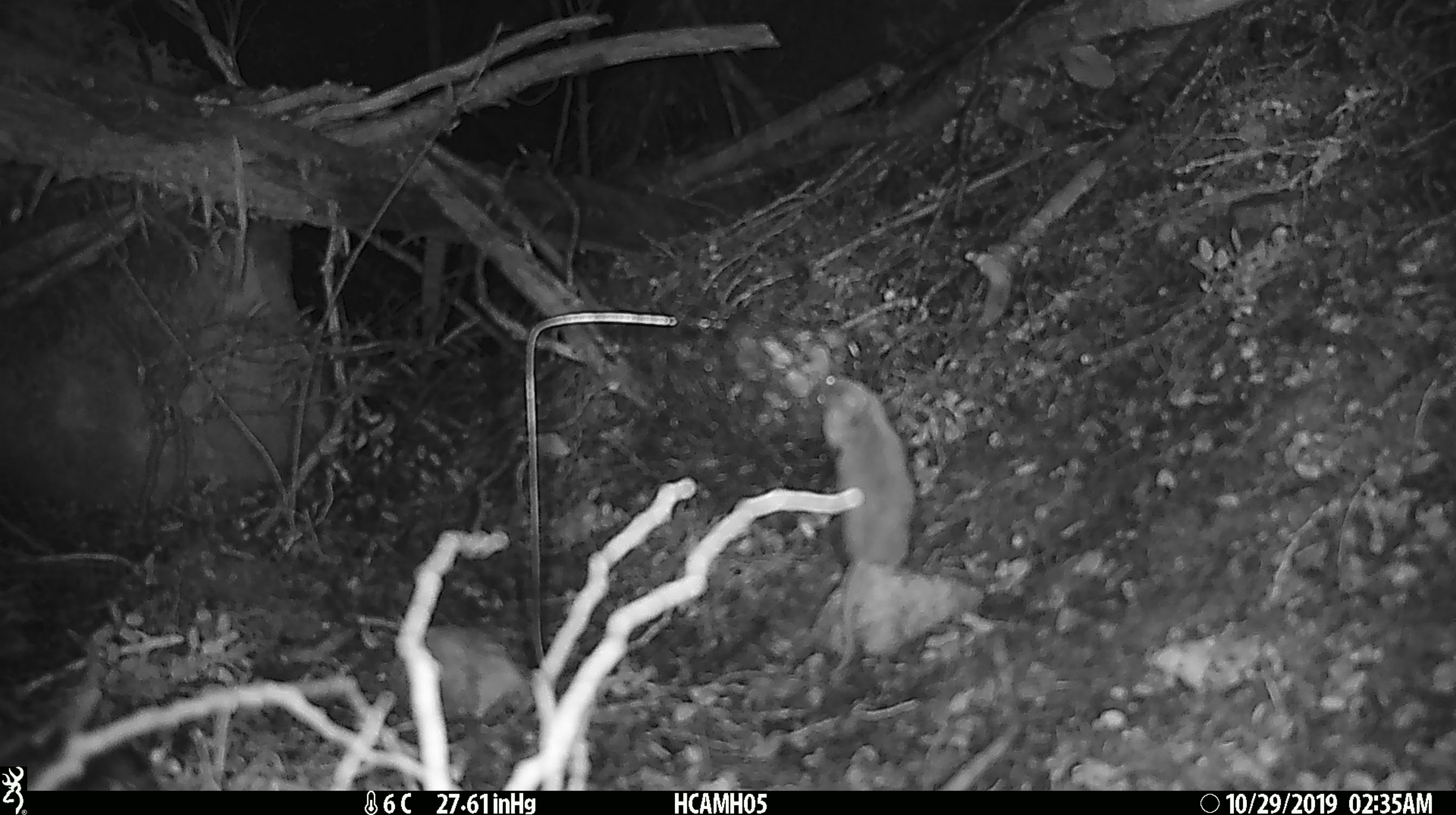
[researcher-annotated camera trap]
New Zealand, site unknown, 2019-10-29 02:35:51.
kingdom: Animalia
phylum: Chordata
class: Mammalia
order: Rodentia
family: Muridae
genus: Mus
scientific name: Mus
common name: mouse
Mouse (Mus).